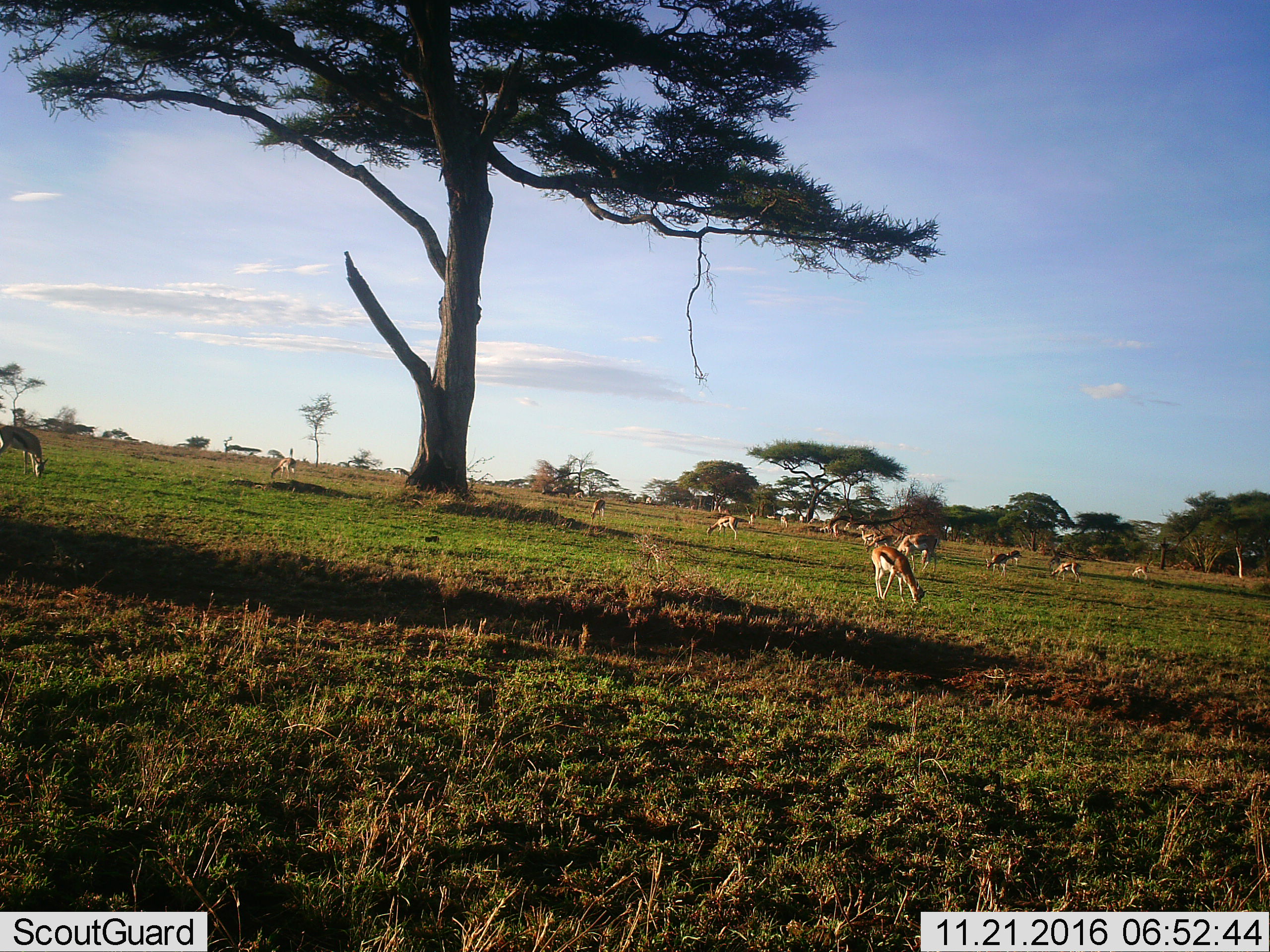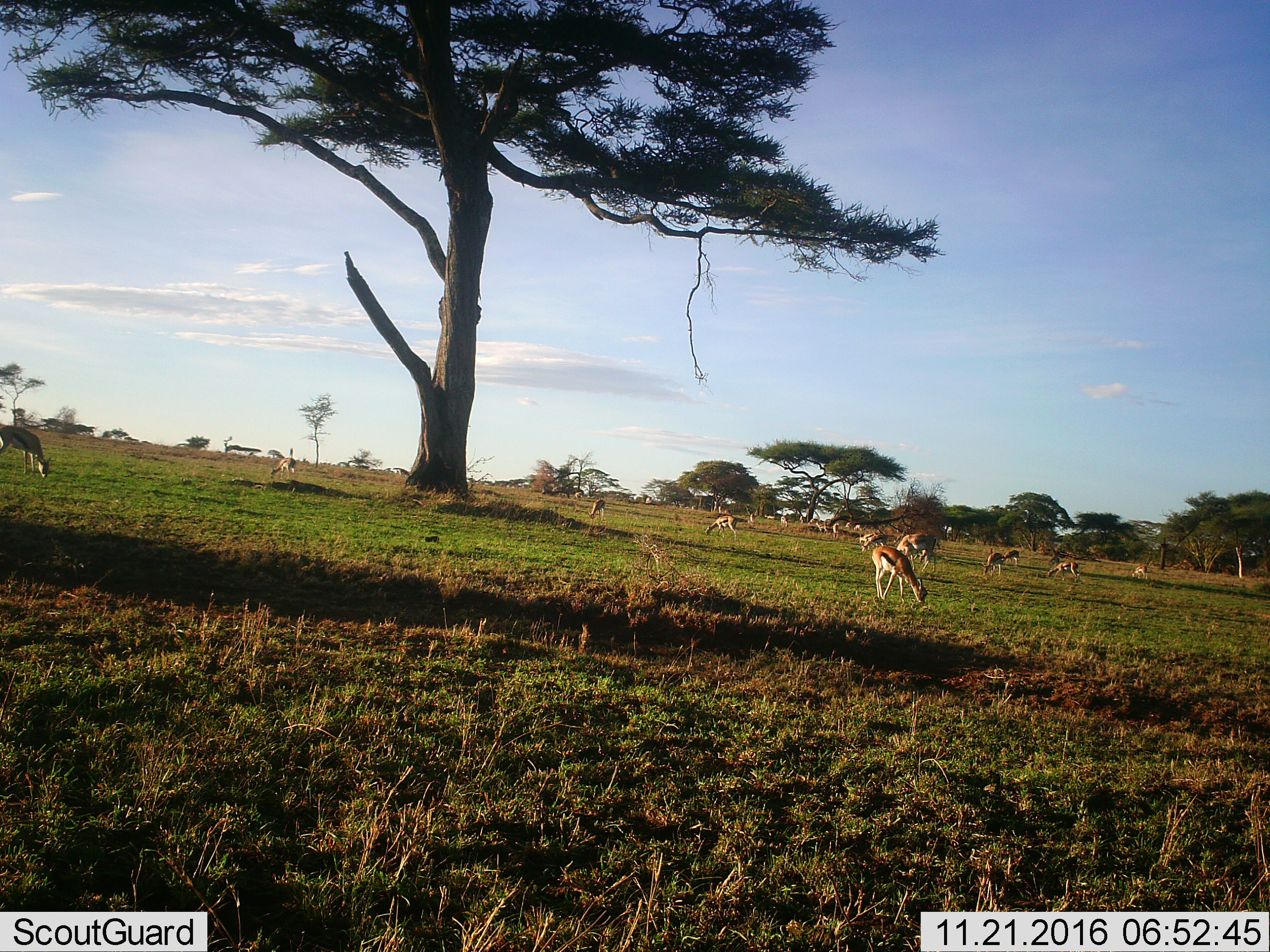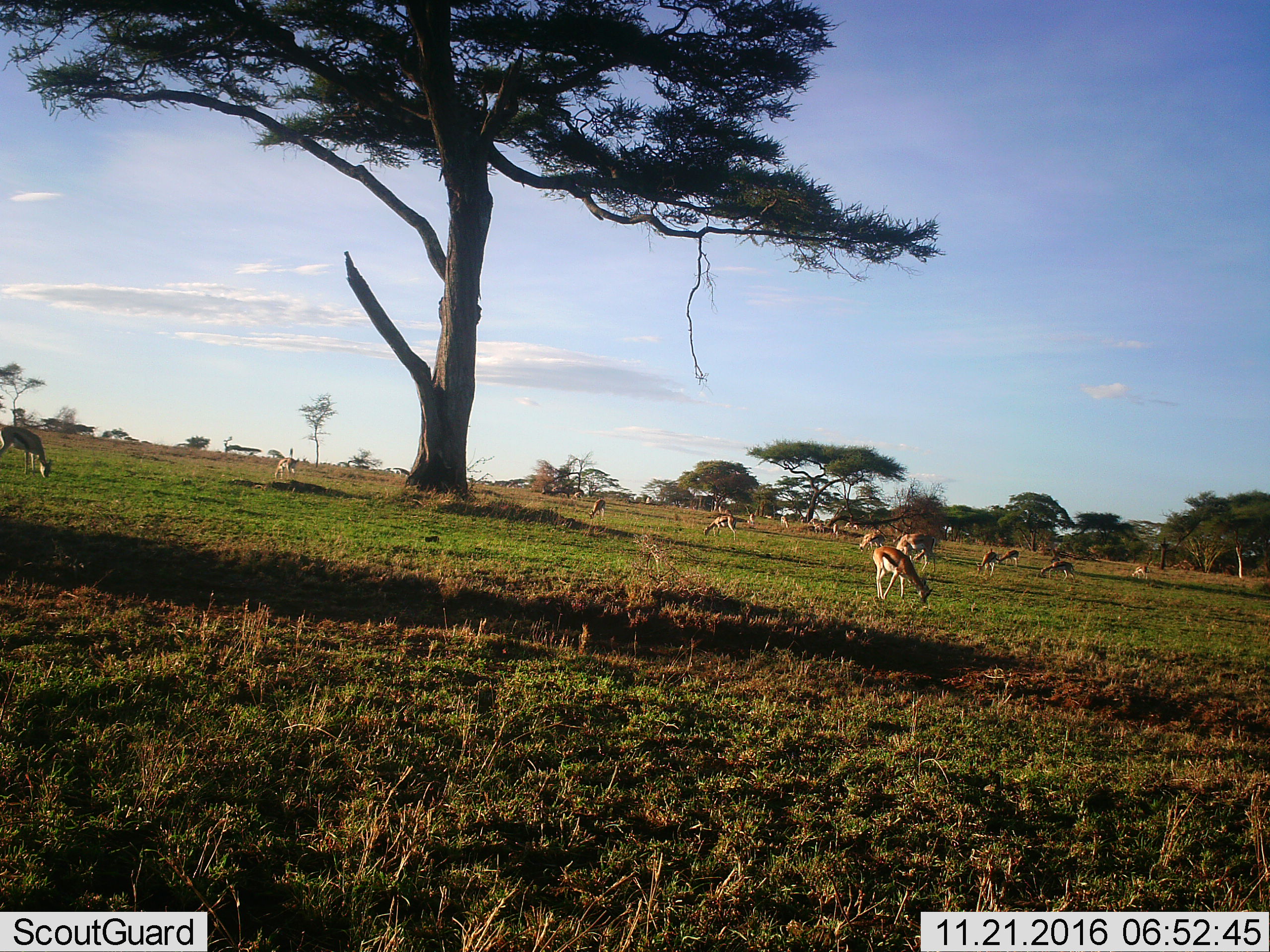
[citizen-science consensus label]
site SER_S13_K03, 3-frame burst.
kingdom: Animalia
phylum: Chordata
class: Mammalia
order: Artiodactyla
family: Bovidae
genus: Eudorcas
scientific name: Eudorcas thomsonii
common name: thomson's gazelle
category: gazellethomsons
Gazellethomsons (thomson's gazelle) (Eudorcas thomsonii), count 11-50. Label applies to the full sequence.